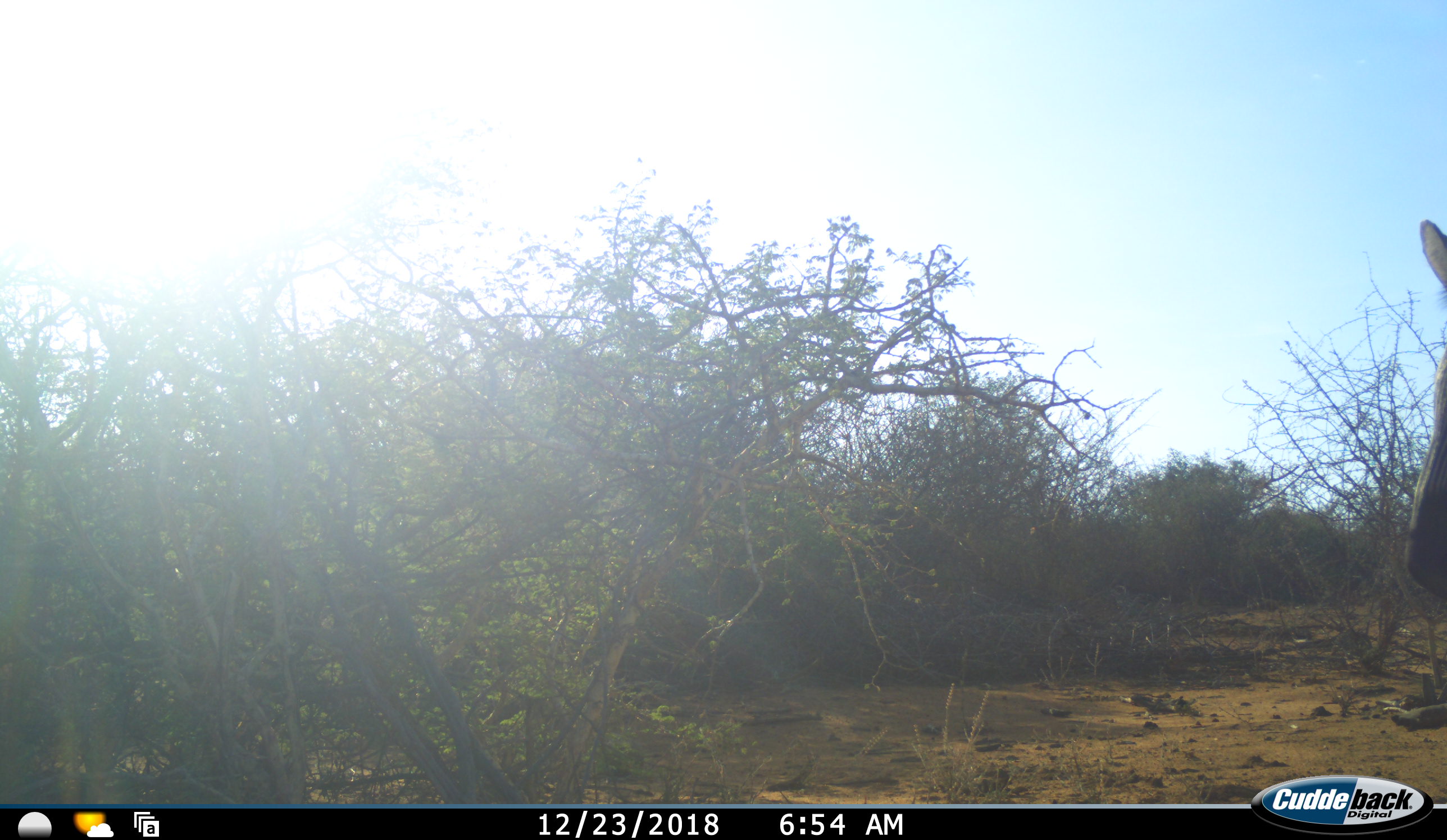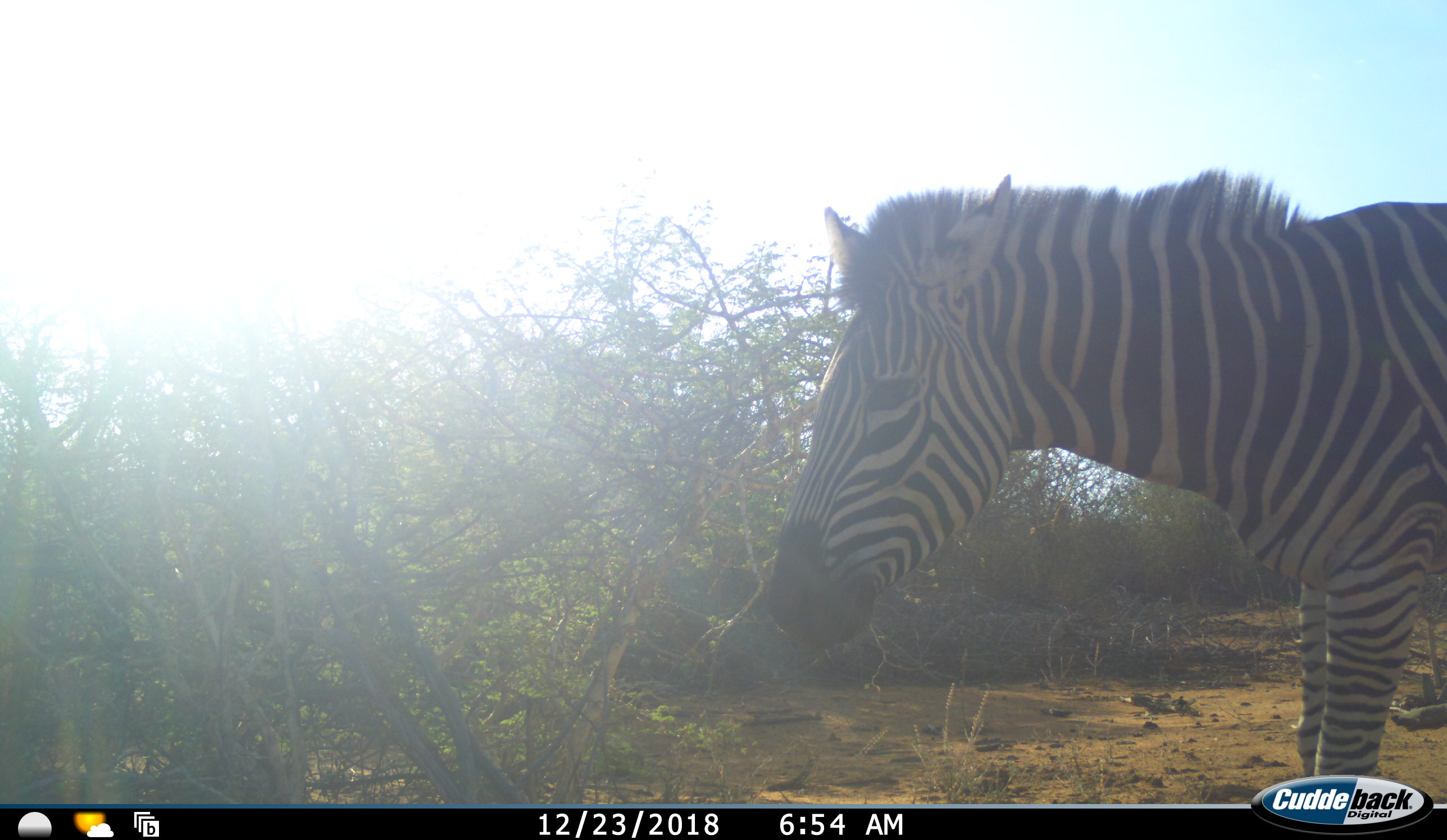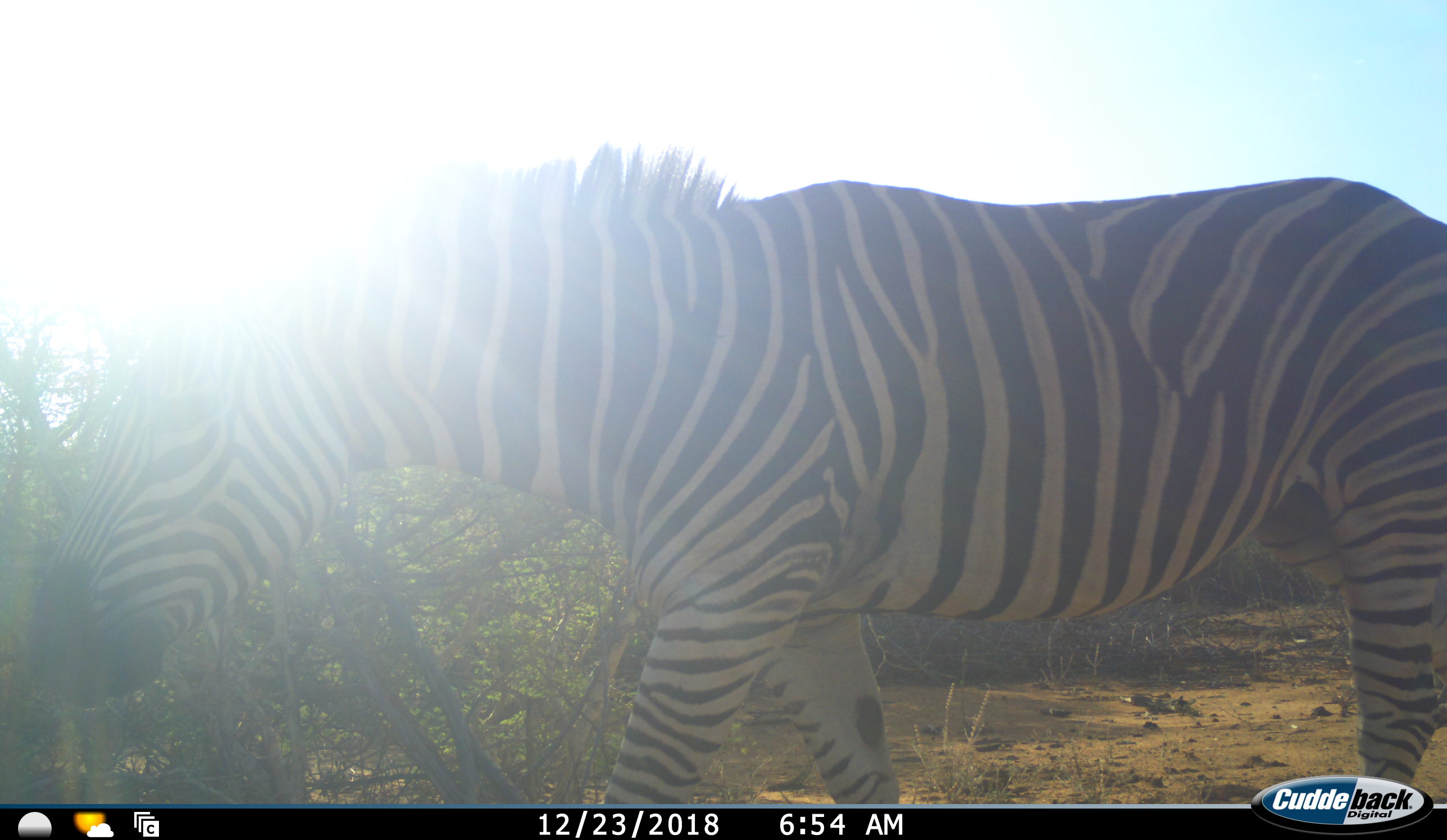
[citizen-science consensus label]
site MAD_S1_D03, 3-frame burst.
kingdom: Animalia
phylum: Chordata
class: Mammalia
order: Perissodactyla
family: Equidae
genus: Equus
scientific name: Equus quagga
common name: plains zebra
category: zebraplains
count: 1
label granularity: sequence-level